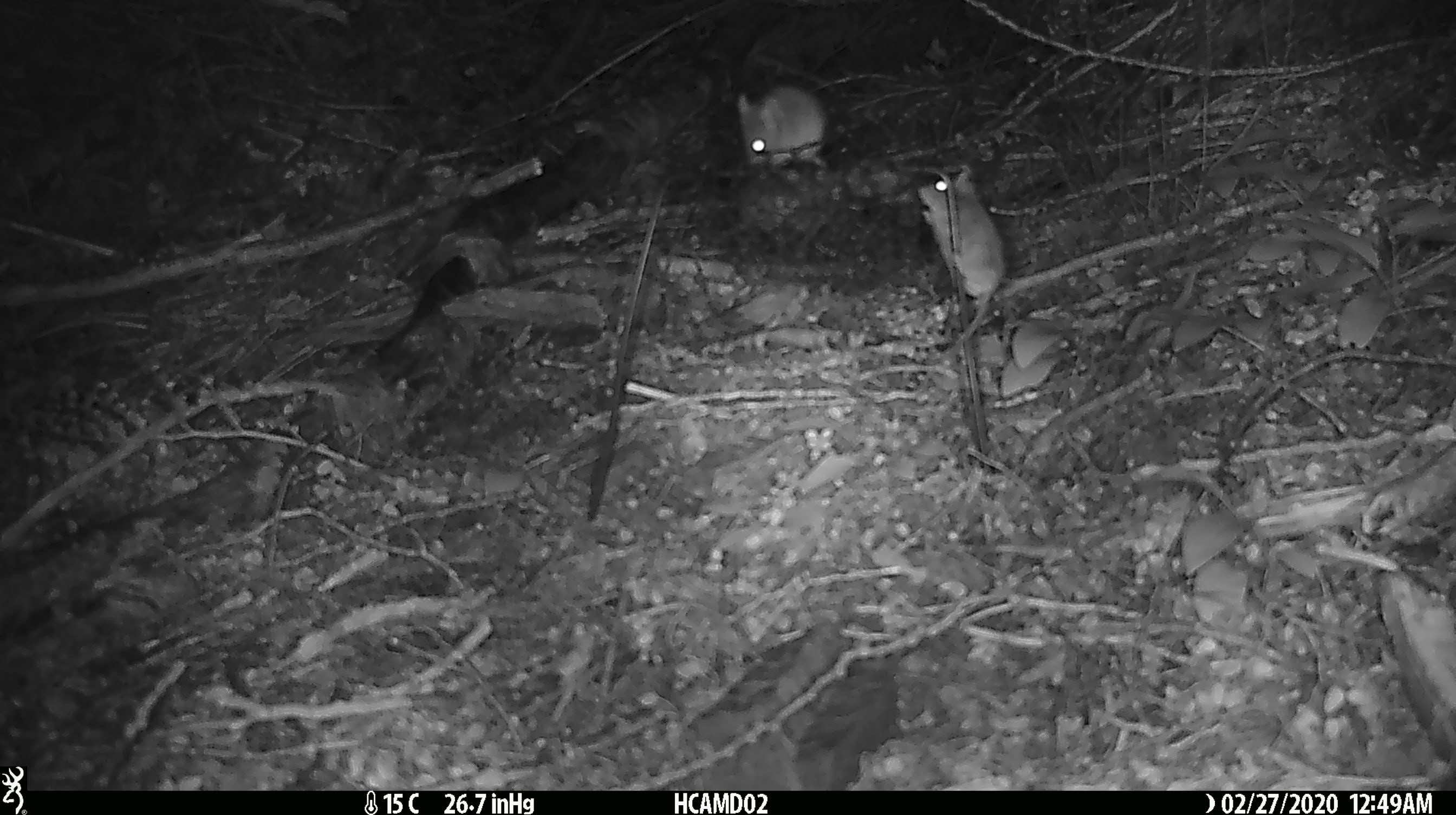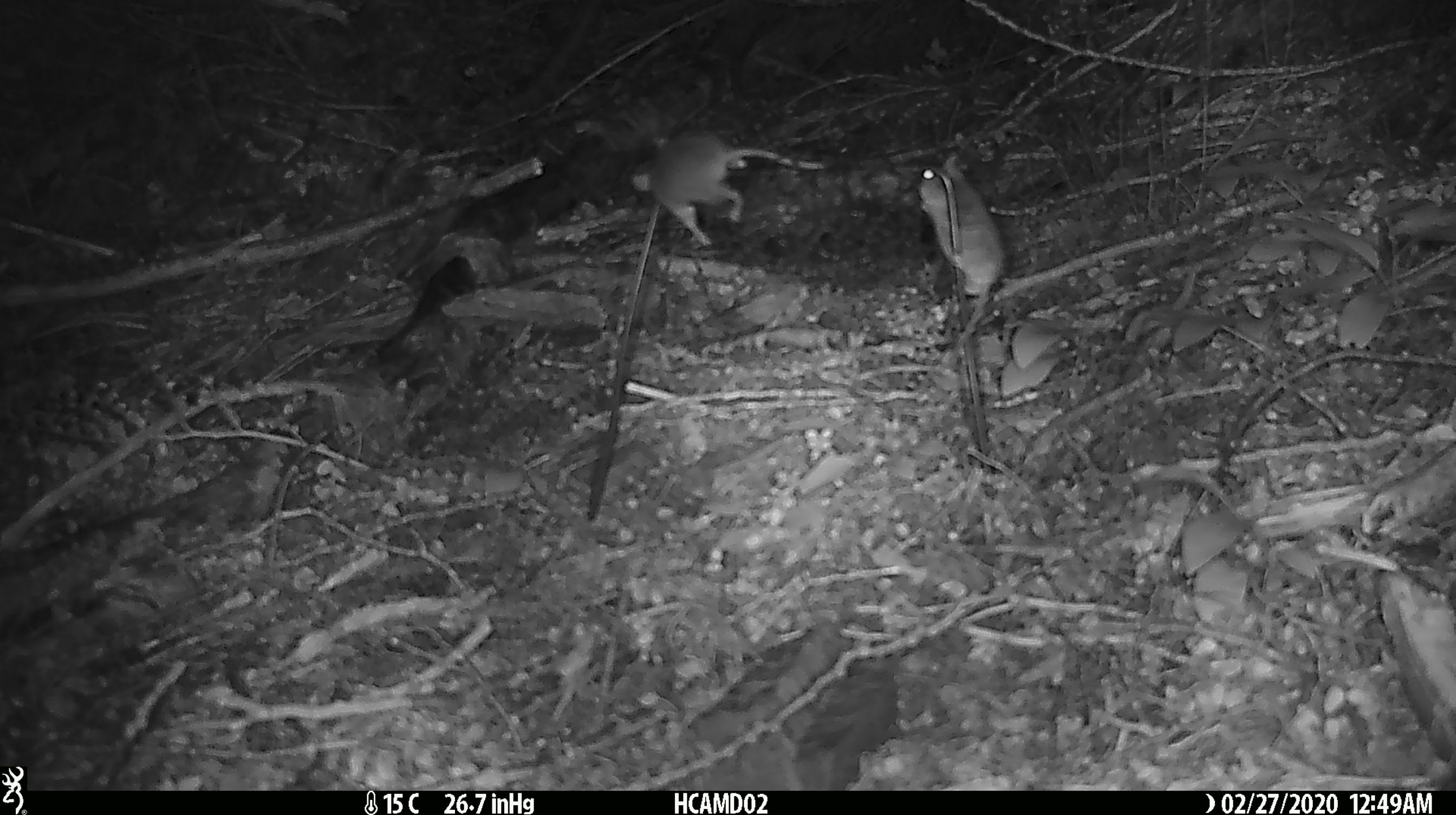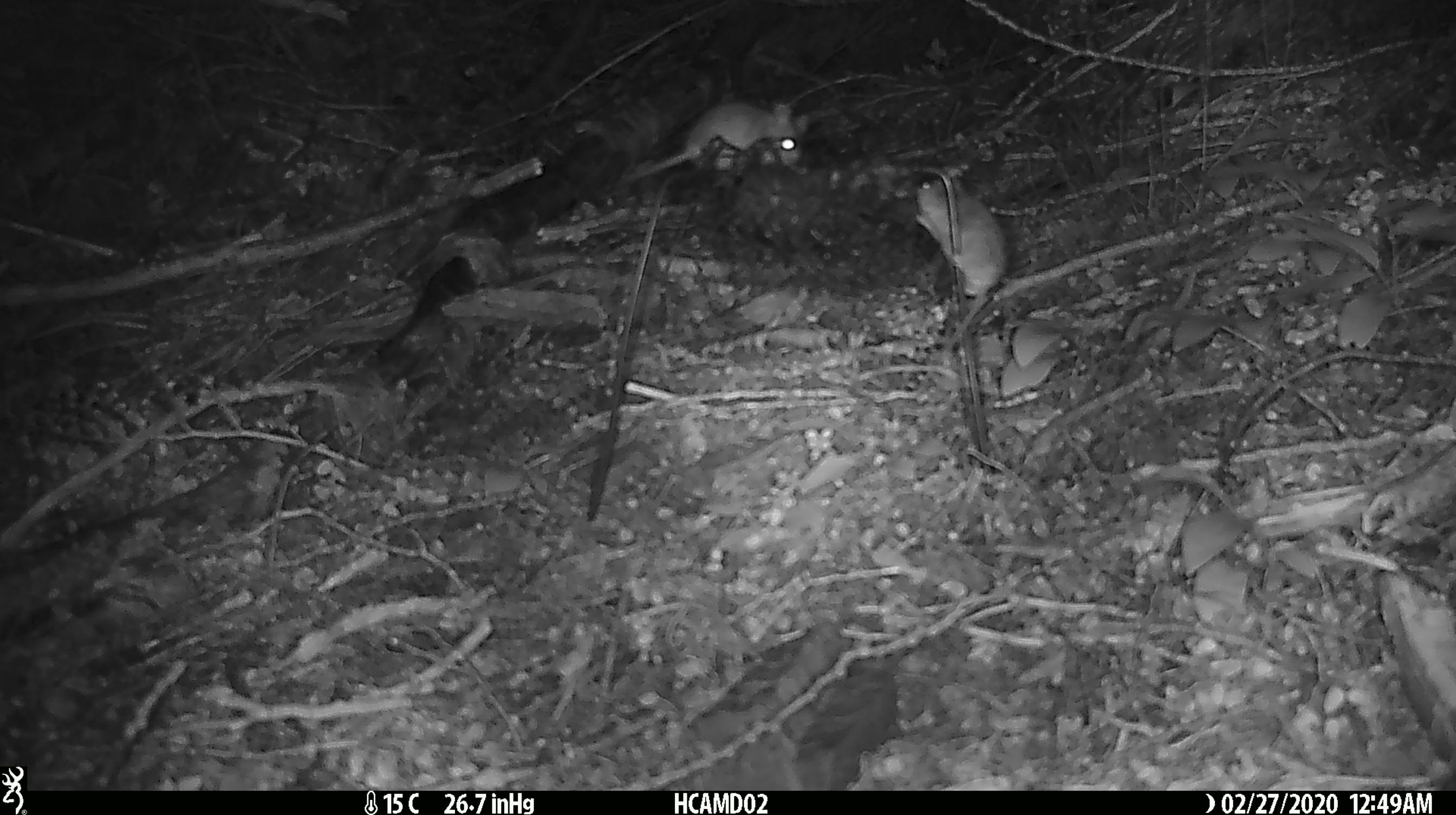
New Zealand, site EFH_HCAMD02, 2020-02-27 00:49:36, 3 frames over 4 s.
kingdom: Animalia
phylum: Chordata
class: Mammalia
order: Rodentia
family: Muridae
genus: Mus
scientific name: Mus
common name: mouse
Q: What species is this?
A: Mouse (Mus).